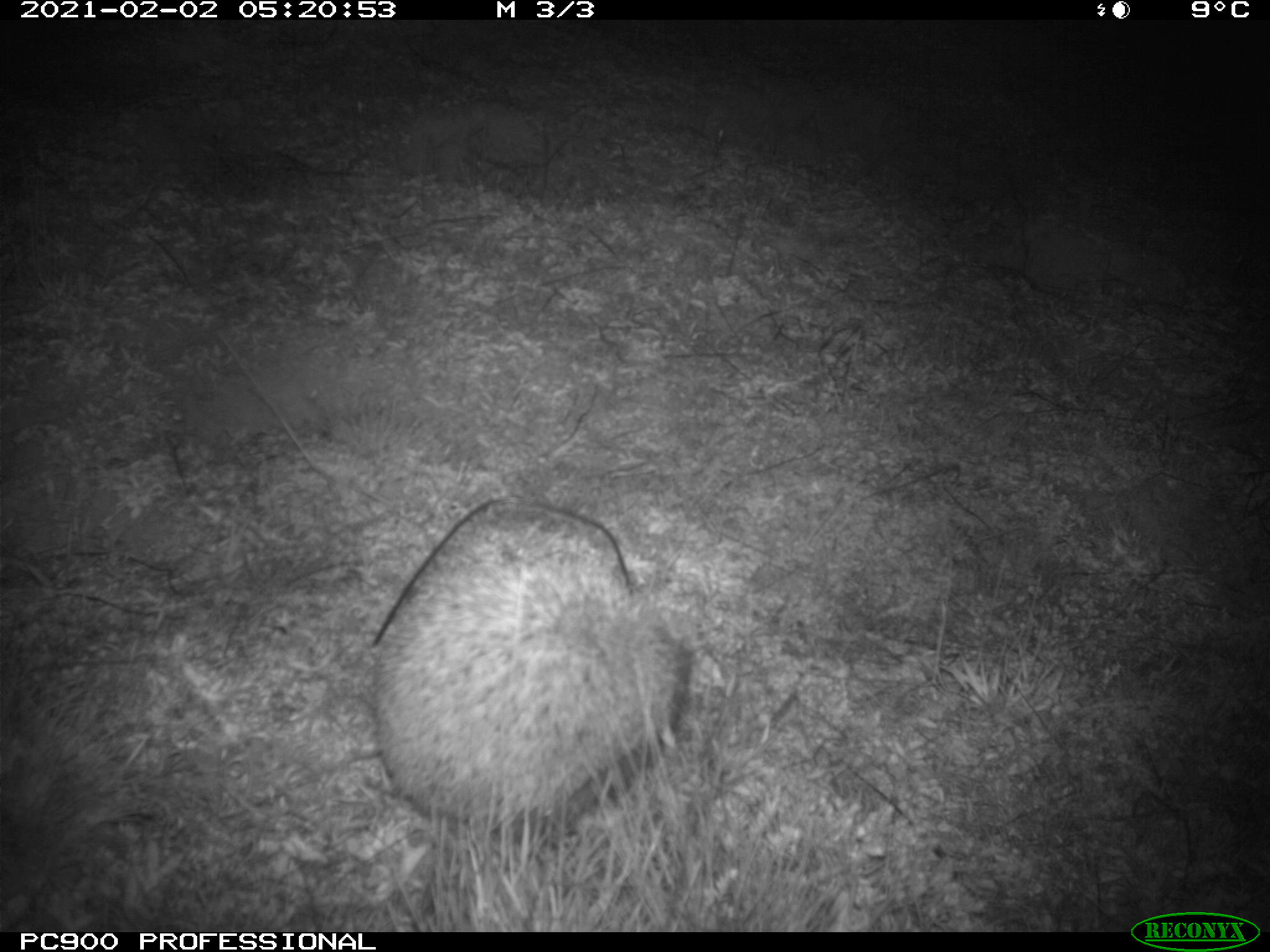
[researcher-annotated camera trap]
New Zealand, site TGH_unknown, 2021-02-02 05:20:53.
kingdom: Animalia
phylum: Chordata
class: Mammalia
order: Eulipotyphla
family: Erinaceidae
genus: Erinaceus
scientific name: Erinaceus europaeus europaeus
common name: european hedgehog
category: hedgehog